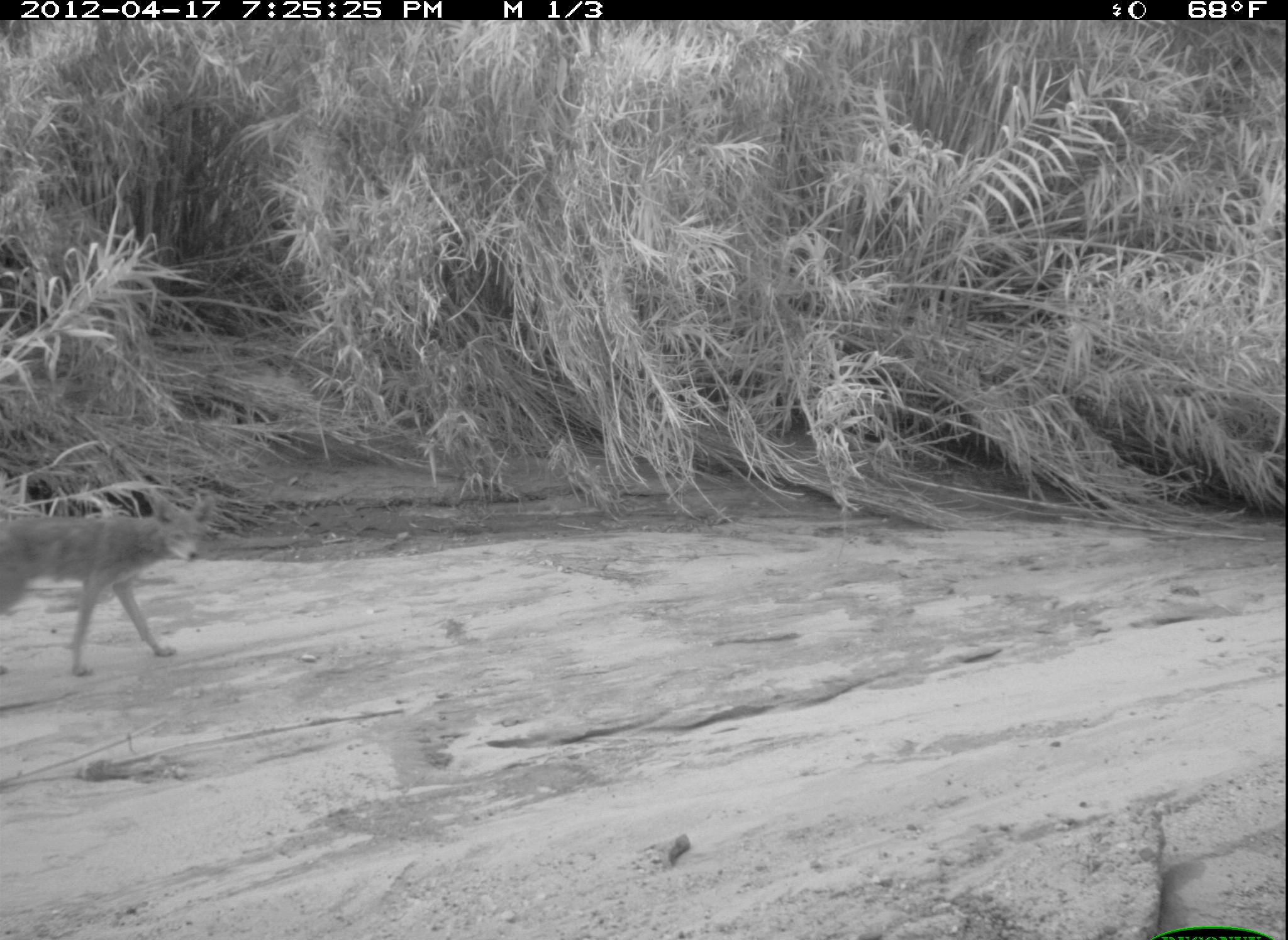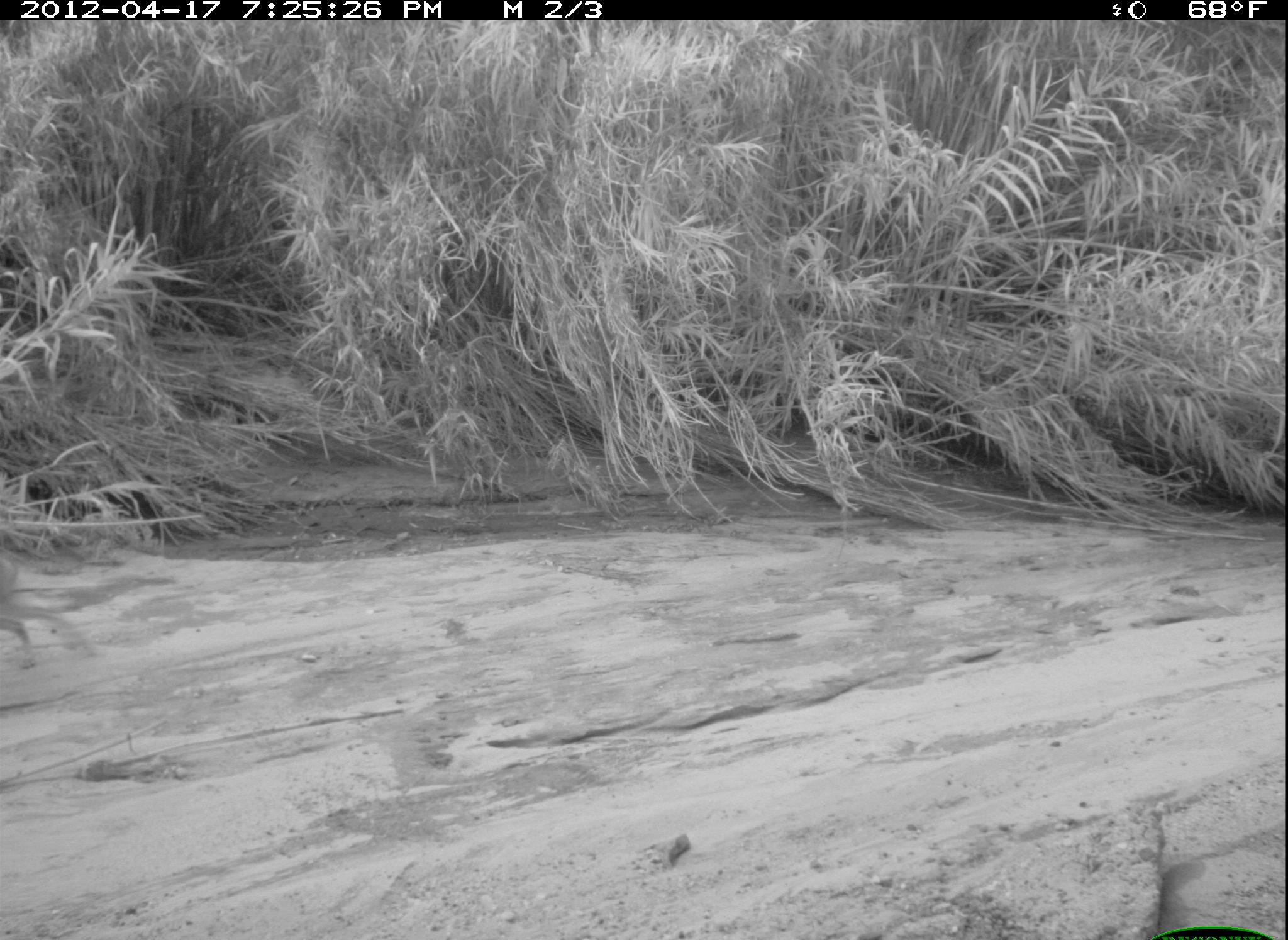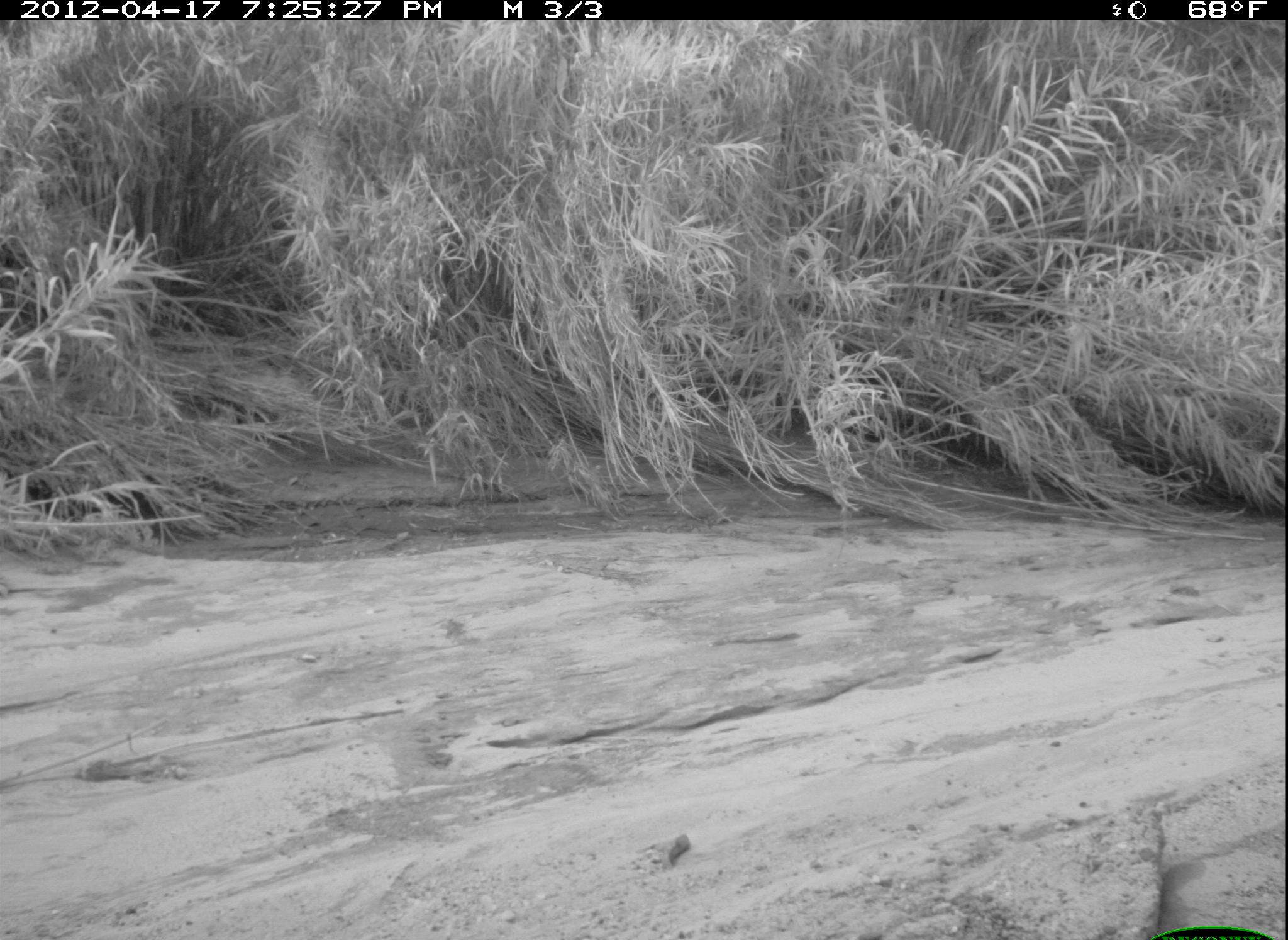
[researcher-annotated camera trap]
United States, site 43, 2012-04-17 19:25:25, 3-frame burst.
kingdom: Animalia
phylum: Chordata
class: Mammalia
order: Carnivora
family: Canidae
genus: Canis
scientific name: Canis latrans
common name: coyote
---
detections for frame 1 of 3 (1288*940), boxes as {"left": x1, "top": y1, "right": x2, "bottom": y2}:
coyote: {"left": 0, "top": 480, "right": 233, "bottom": 676}